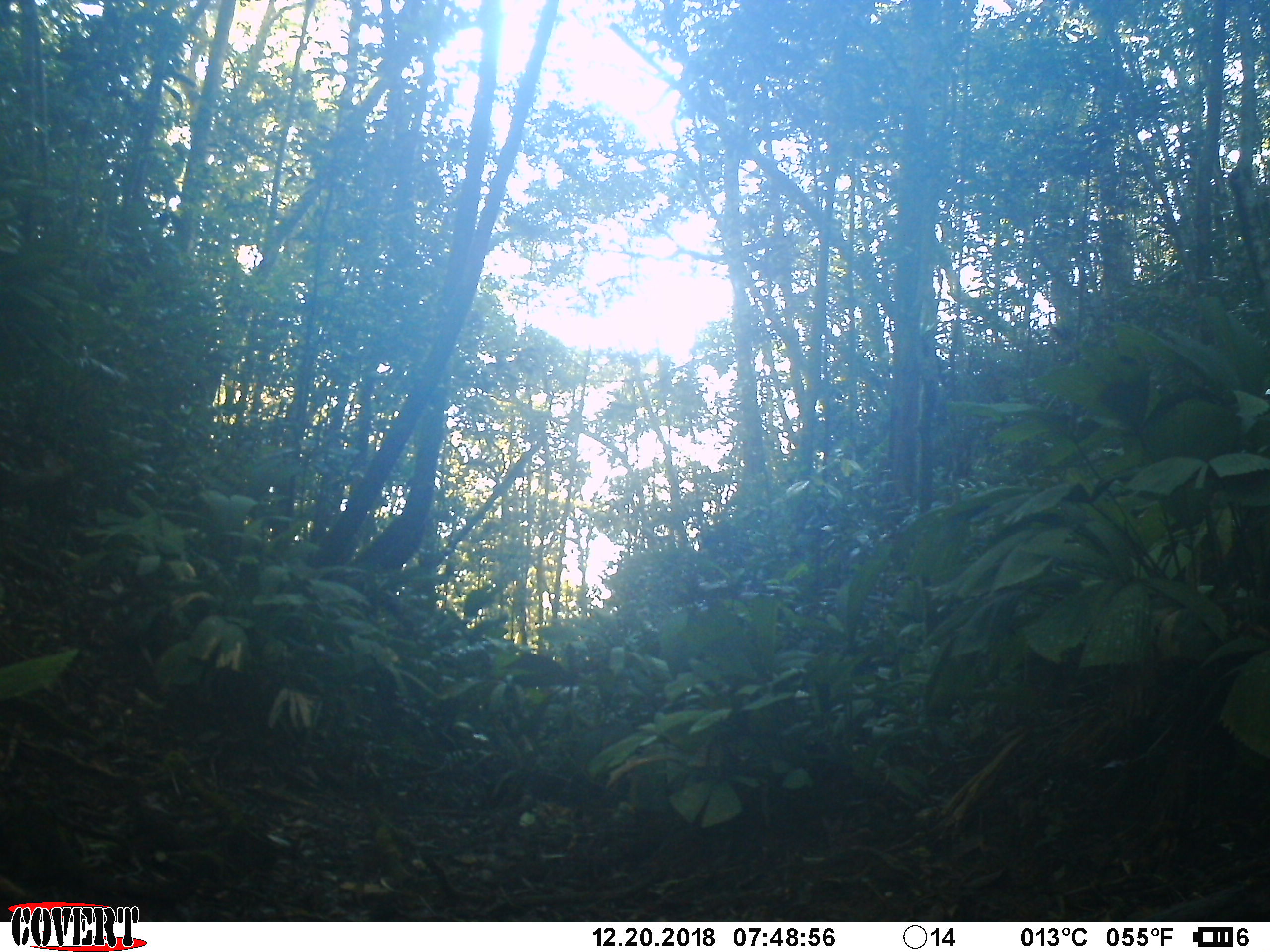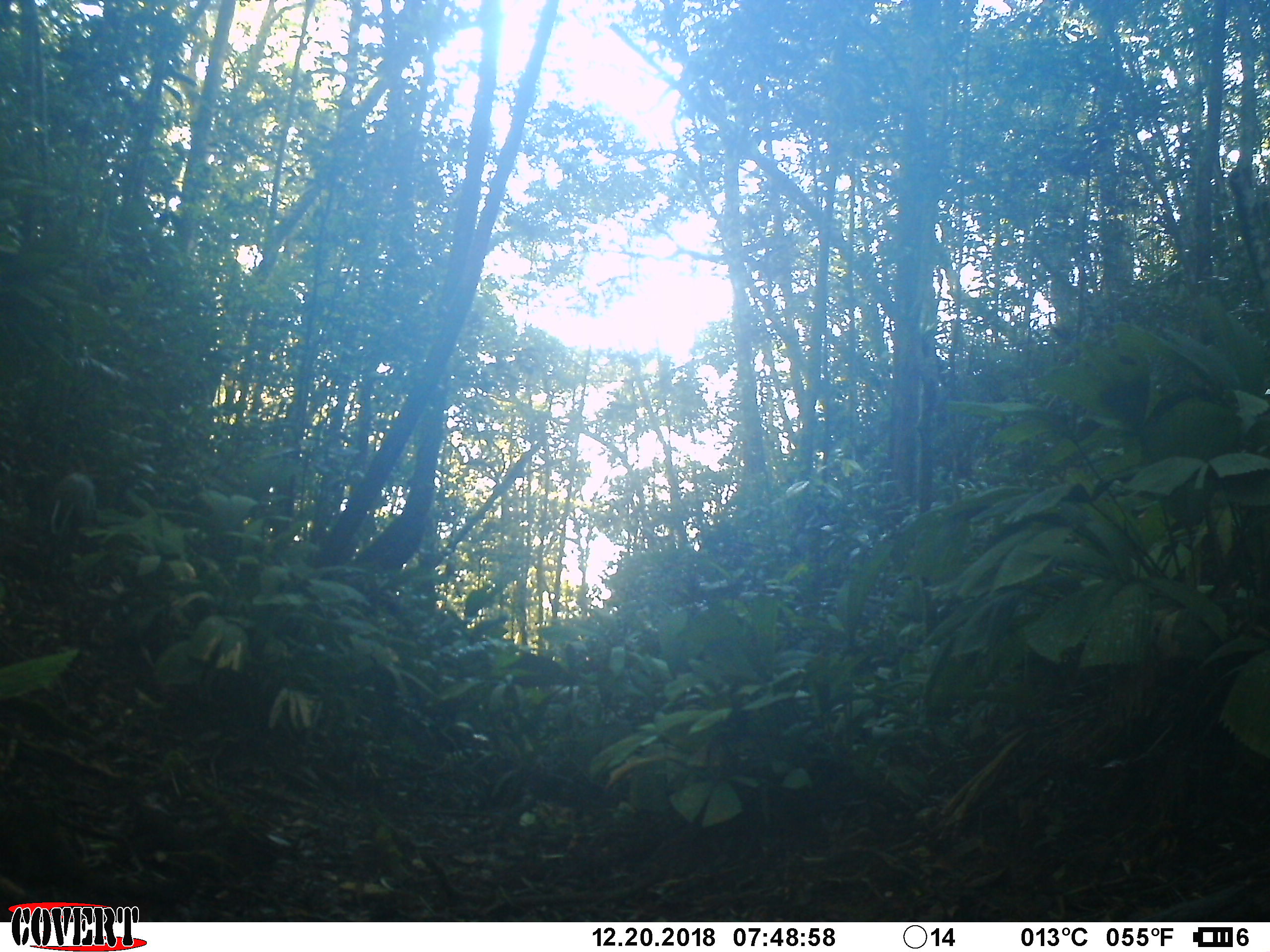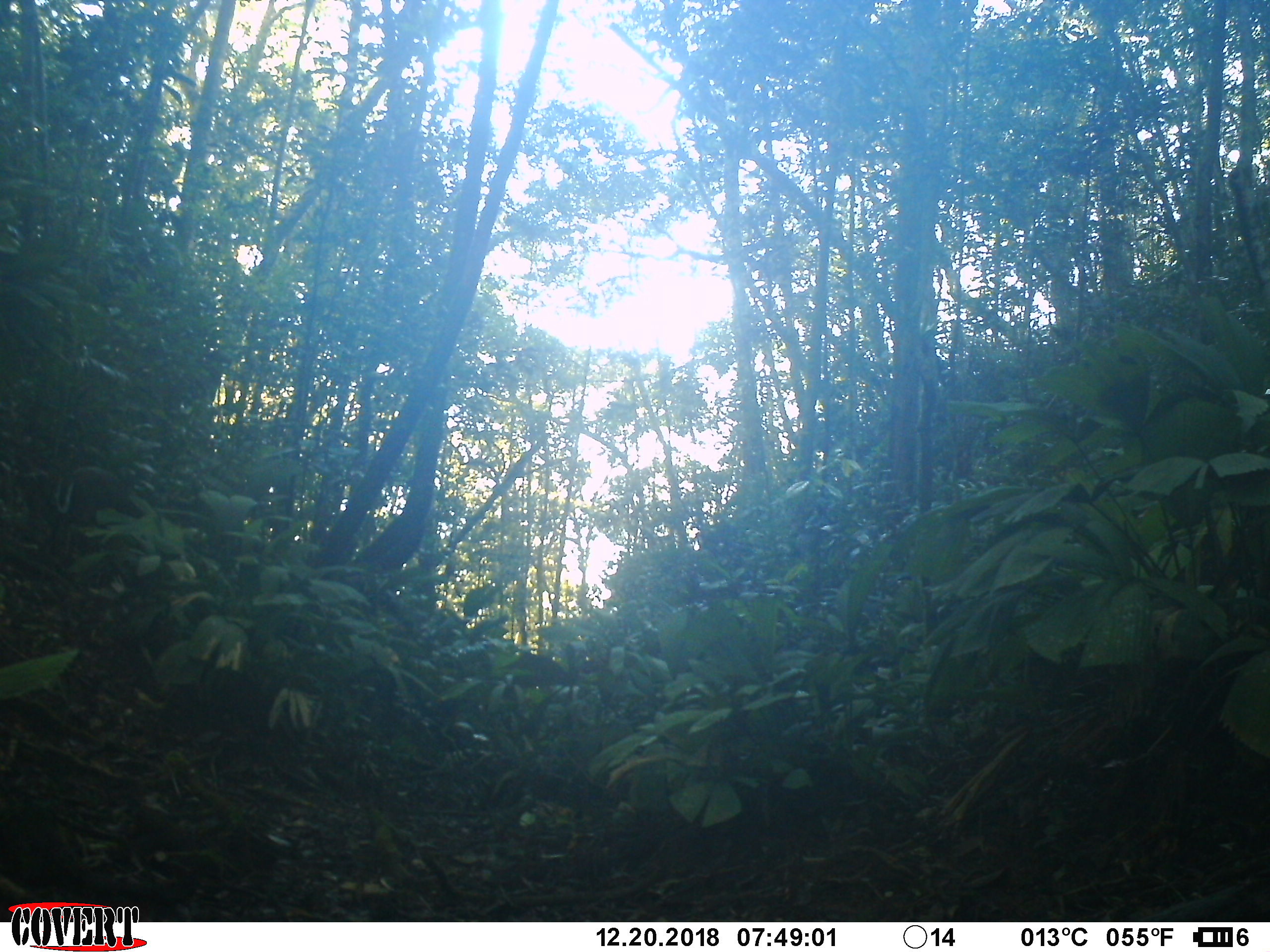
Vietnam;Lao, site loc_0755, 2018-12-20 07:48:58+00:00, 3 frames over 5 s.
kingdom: Animalia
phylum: Chordata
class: Mammalia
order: Artiodactyla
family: Cervidae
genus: Muntiacus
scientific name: Muntiacus rooseveltorum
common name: roosevelt's muntjac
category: roosevelts muntjac group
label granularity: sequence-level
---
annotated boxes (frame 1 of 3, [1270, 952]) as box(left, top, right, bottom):
roosevelts muntjac group: box(0, 445, 85, 516)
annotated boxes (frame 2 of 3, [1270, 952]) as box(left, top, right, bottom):
roosevelts muntjac group: box(44, 456, 100, 553)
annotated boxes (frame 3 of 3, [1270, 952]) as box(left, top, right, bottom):
roosevelts muntjac group: box(54, 463, 129, 556)